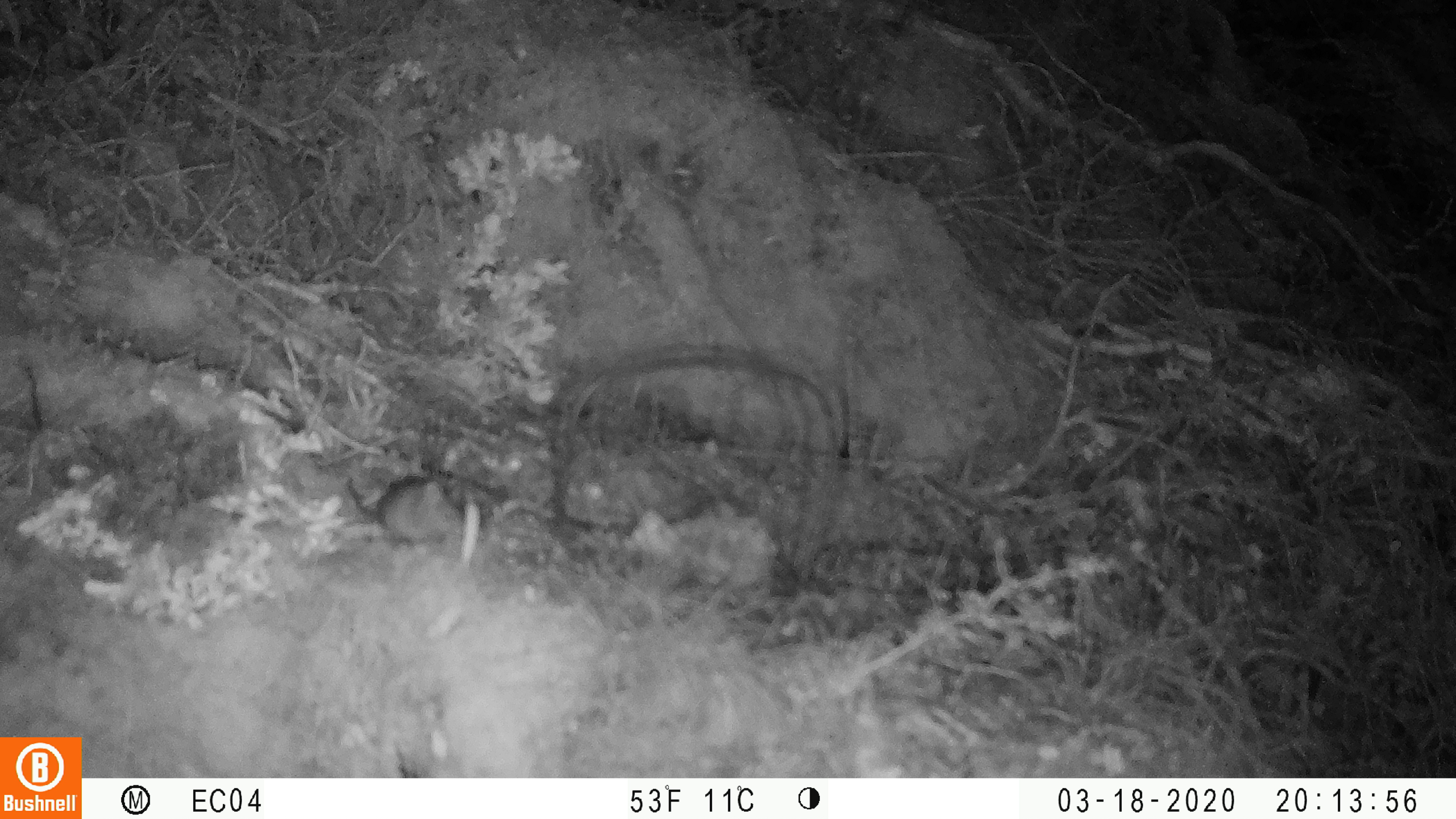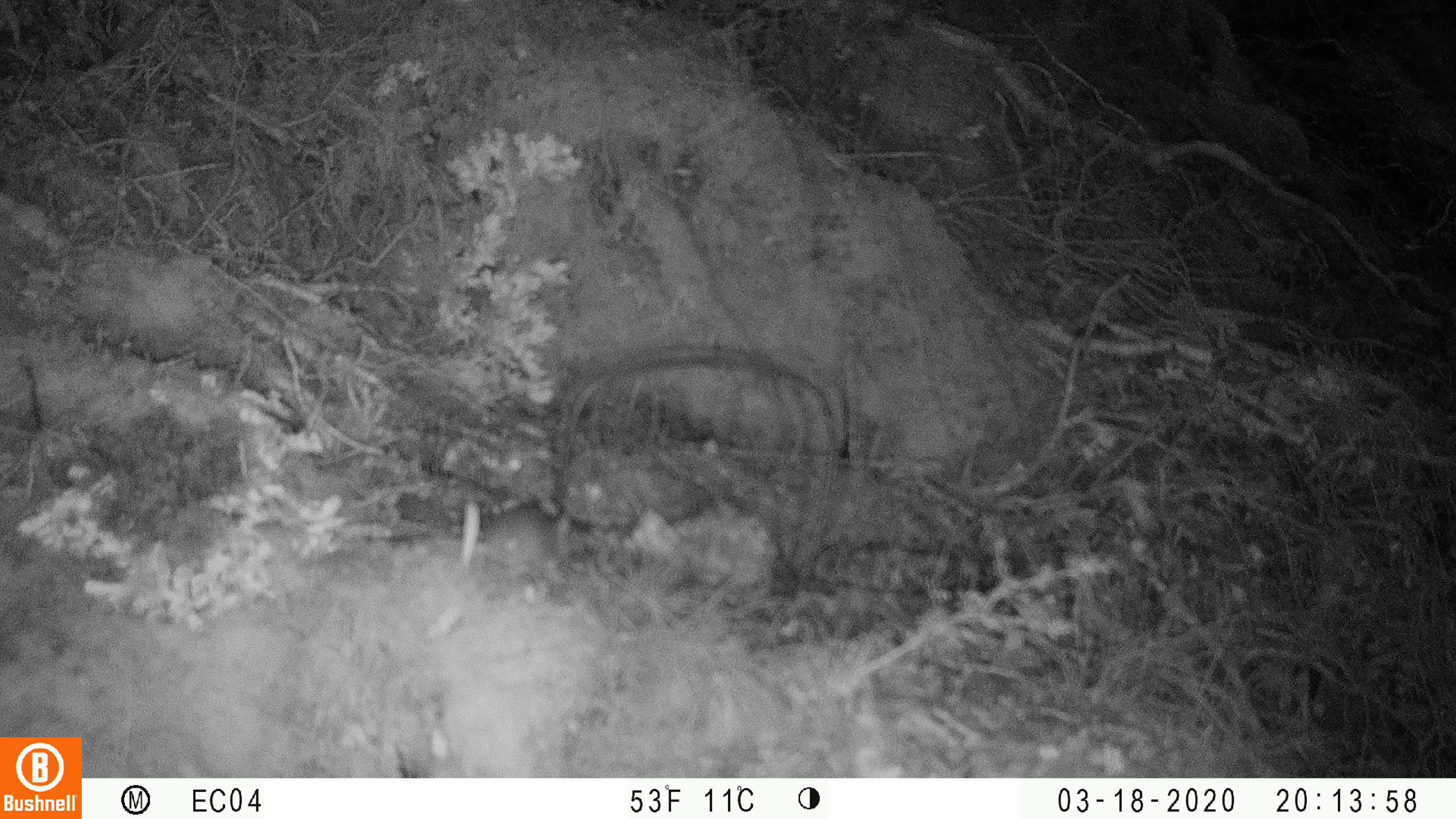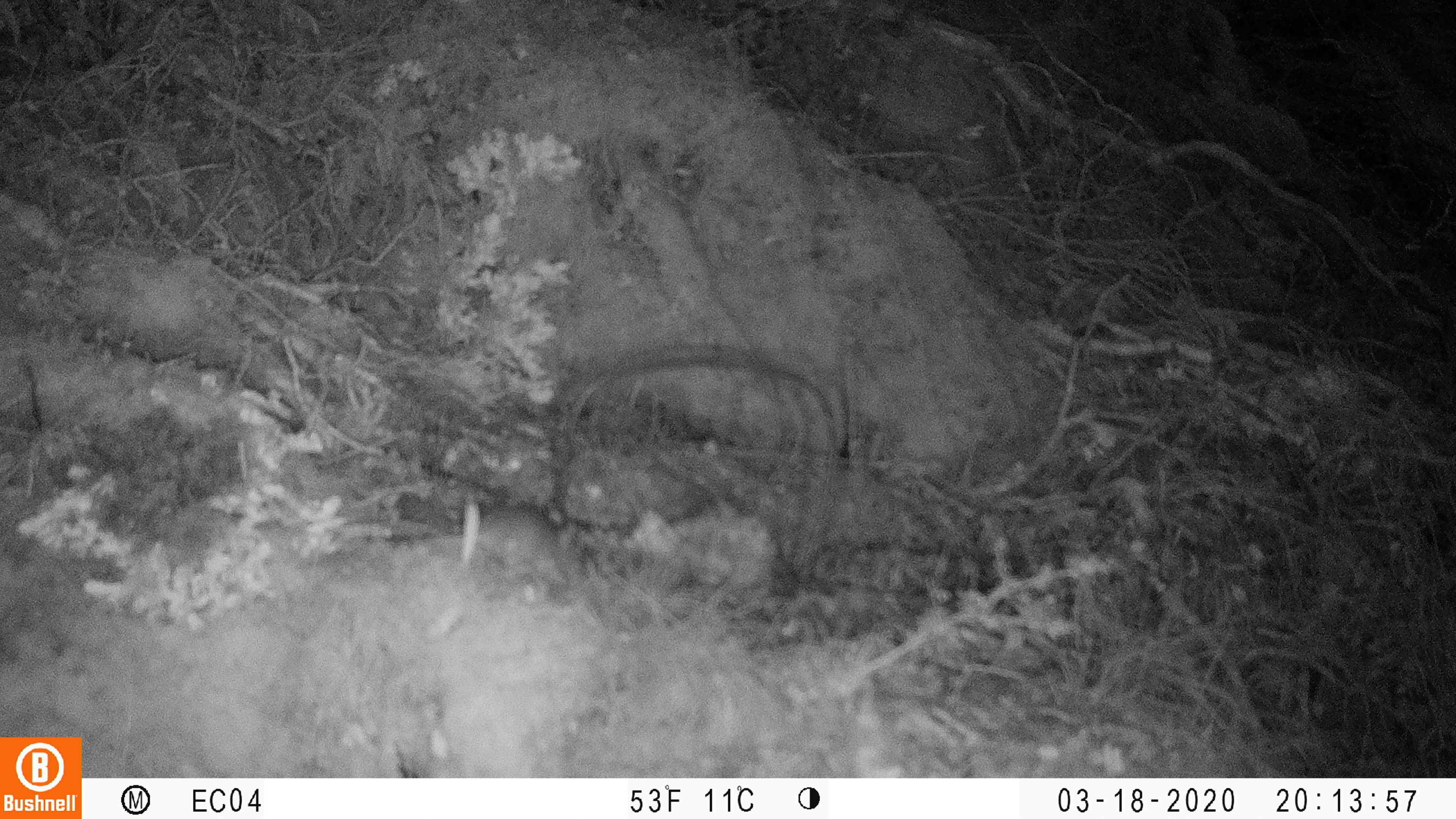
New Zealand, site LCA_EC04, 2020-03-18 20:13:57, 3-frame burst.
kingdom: Animalia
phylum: Chordata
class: Mammalia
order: Rodentia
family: Muridae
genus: Mus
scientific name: Mus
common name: mouse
Mouse (Mus).